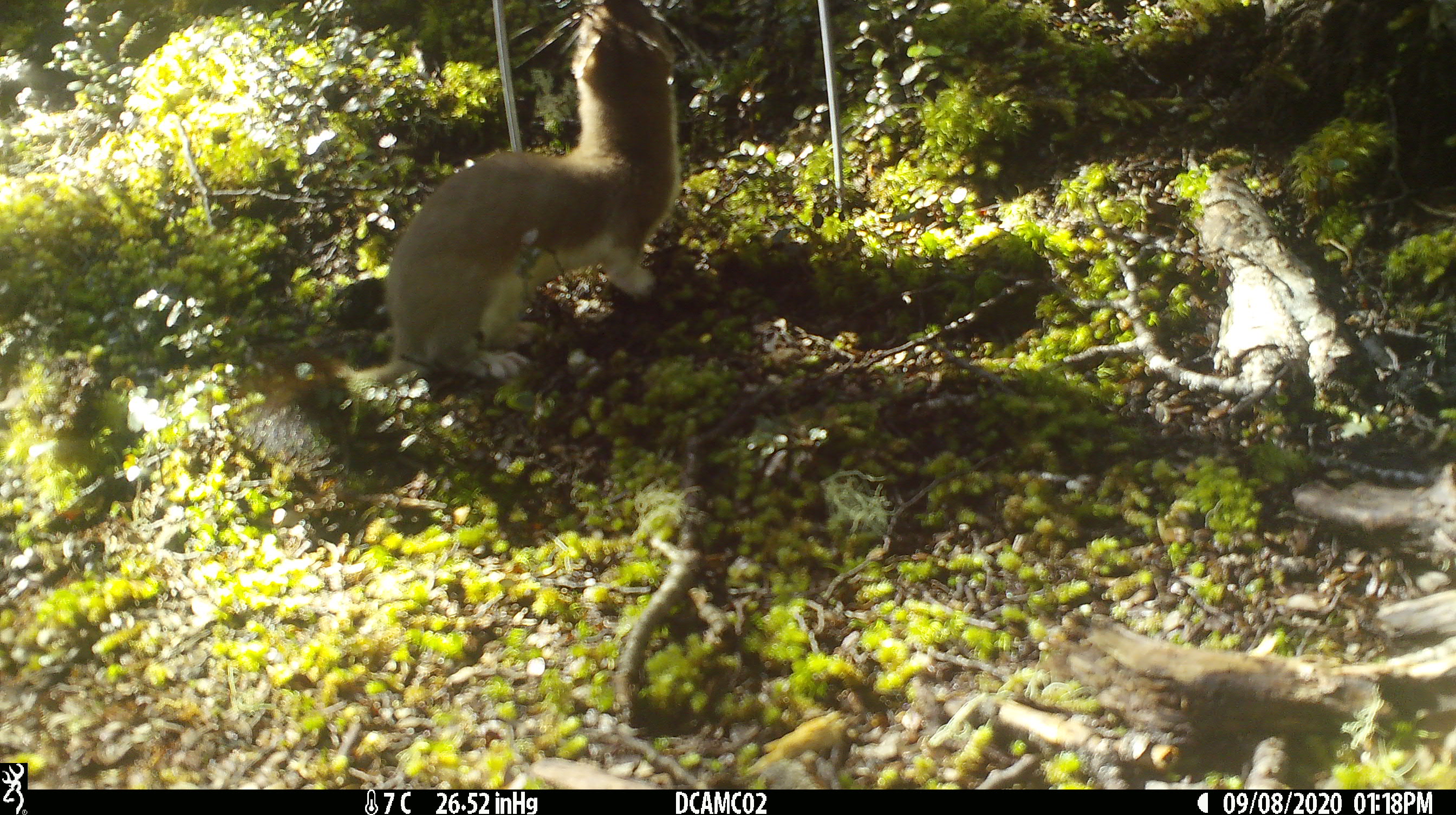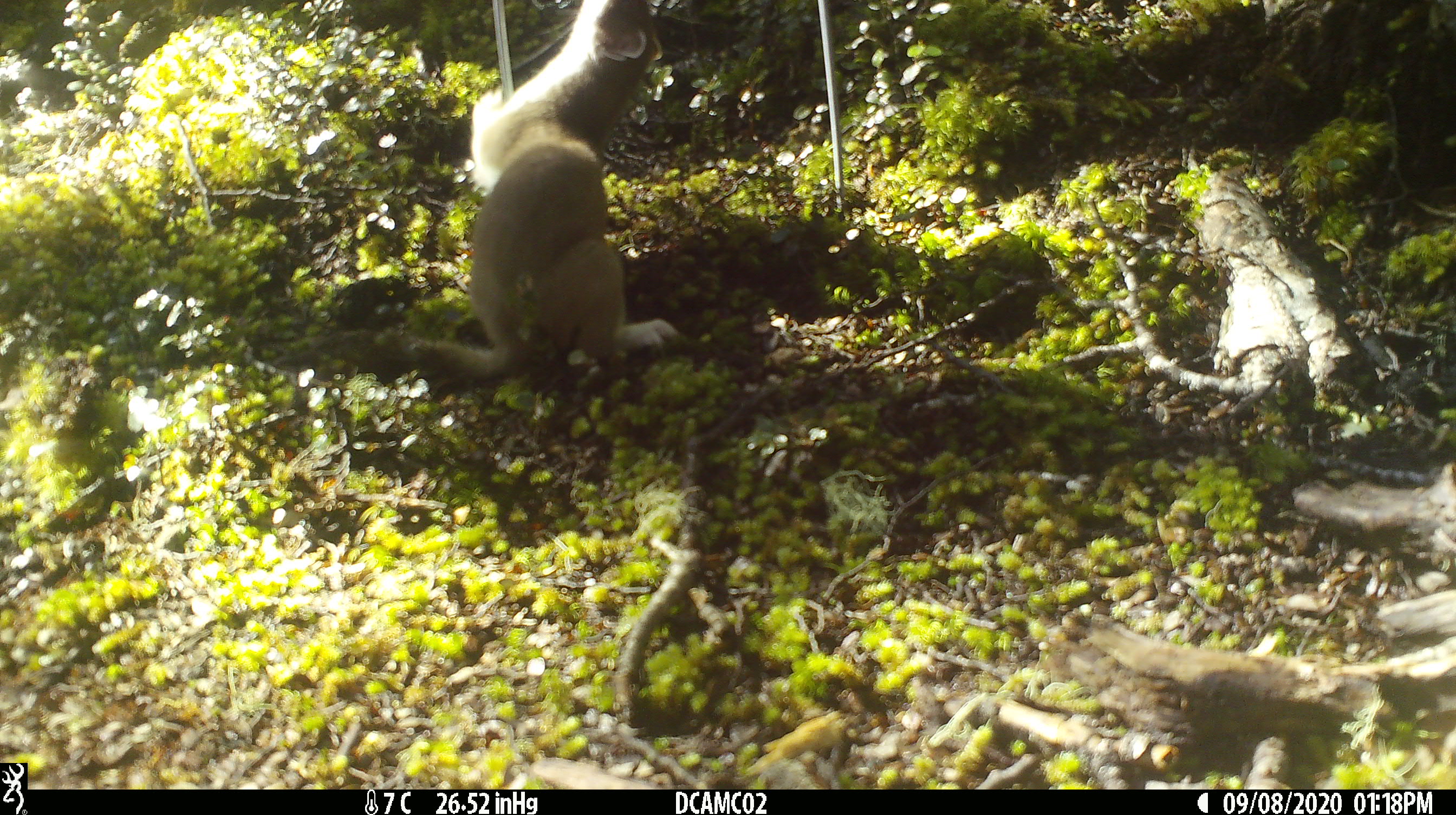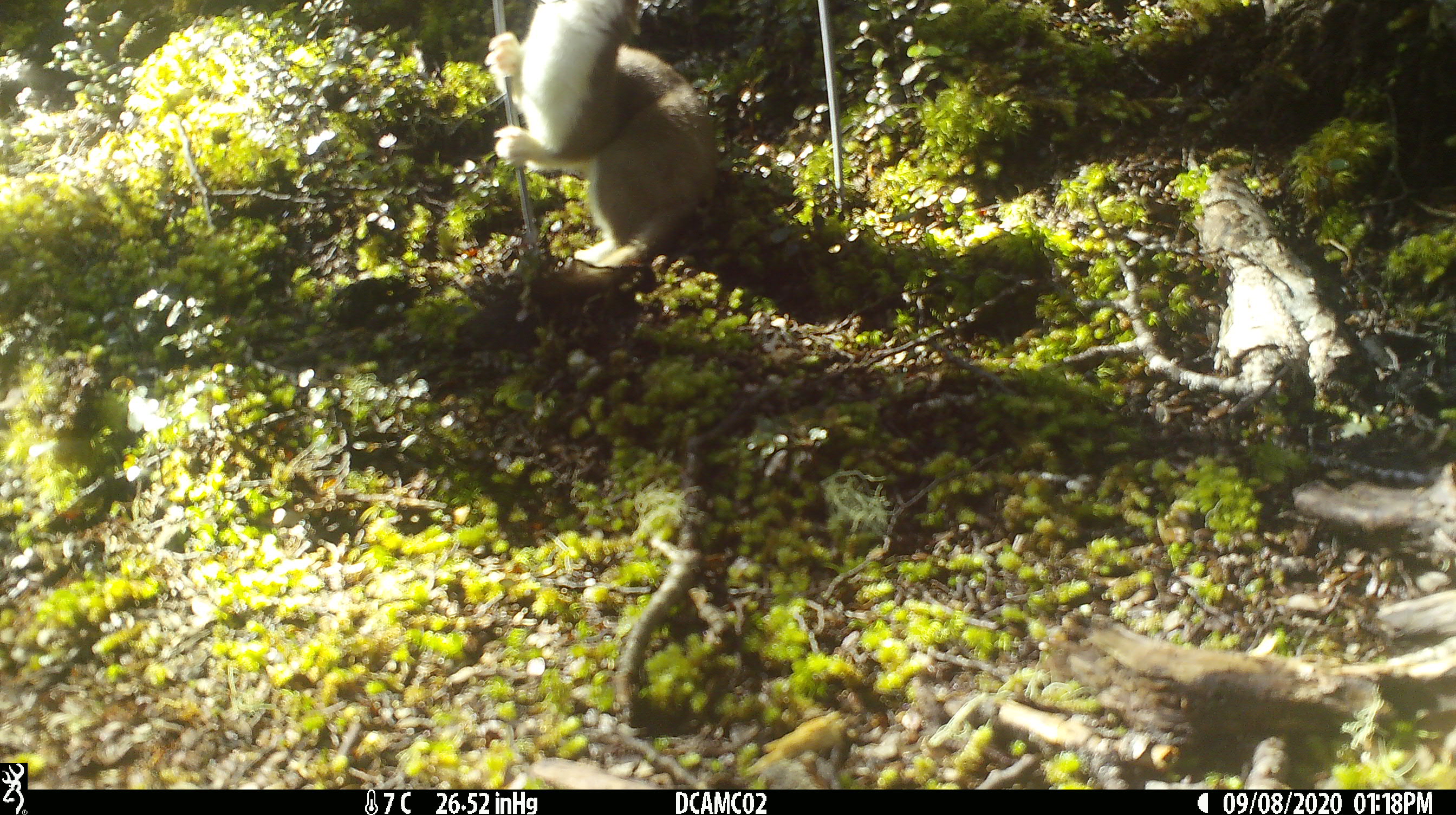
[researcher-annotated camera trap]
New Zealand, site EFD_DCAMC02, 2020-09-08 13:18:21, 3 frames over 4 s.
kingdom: Animalia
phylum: Chordata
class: Mammalia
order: Carnivora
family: Mustelidae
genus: Mustela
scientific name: Mustela erminea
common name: stoat